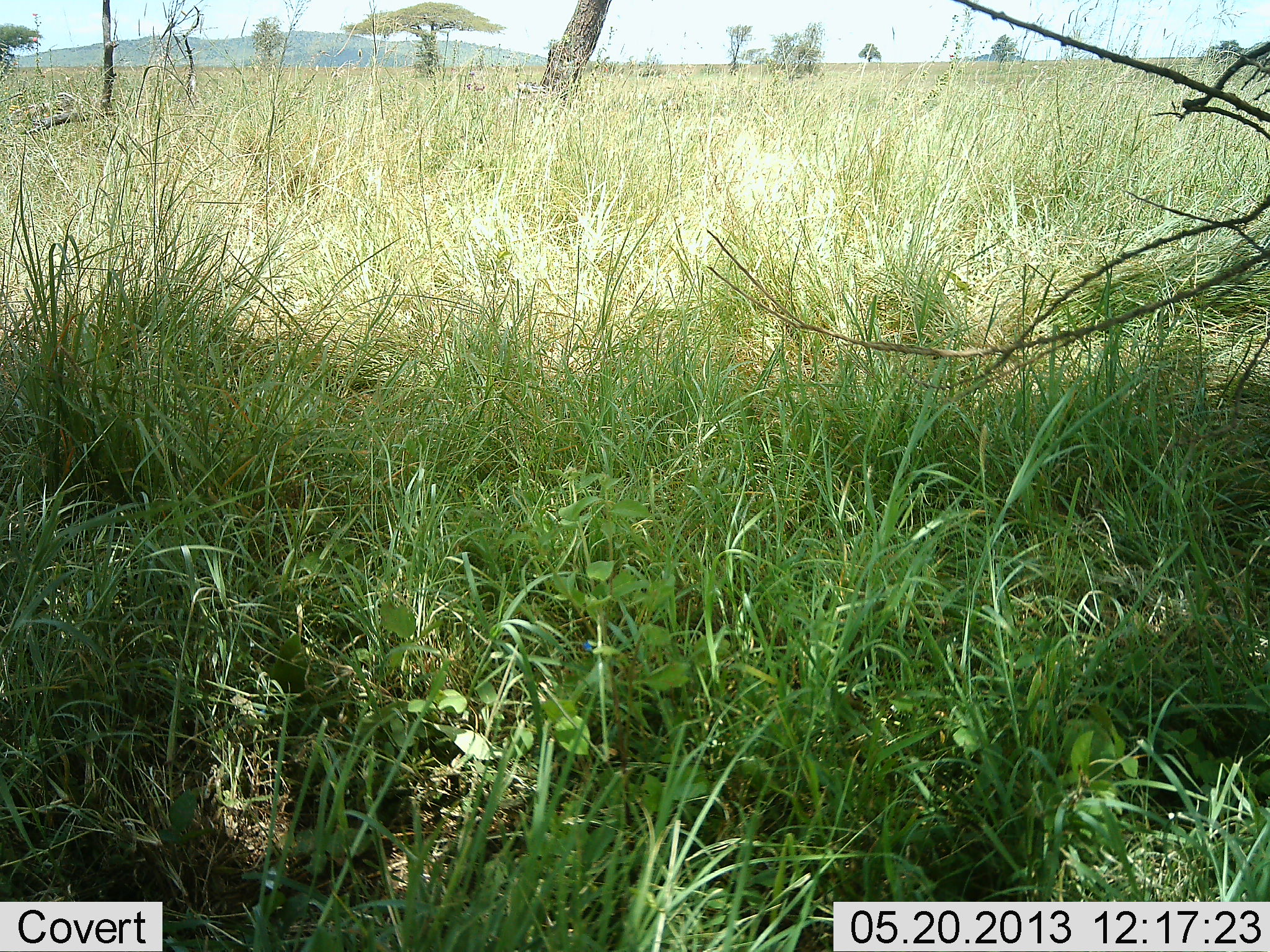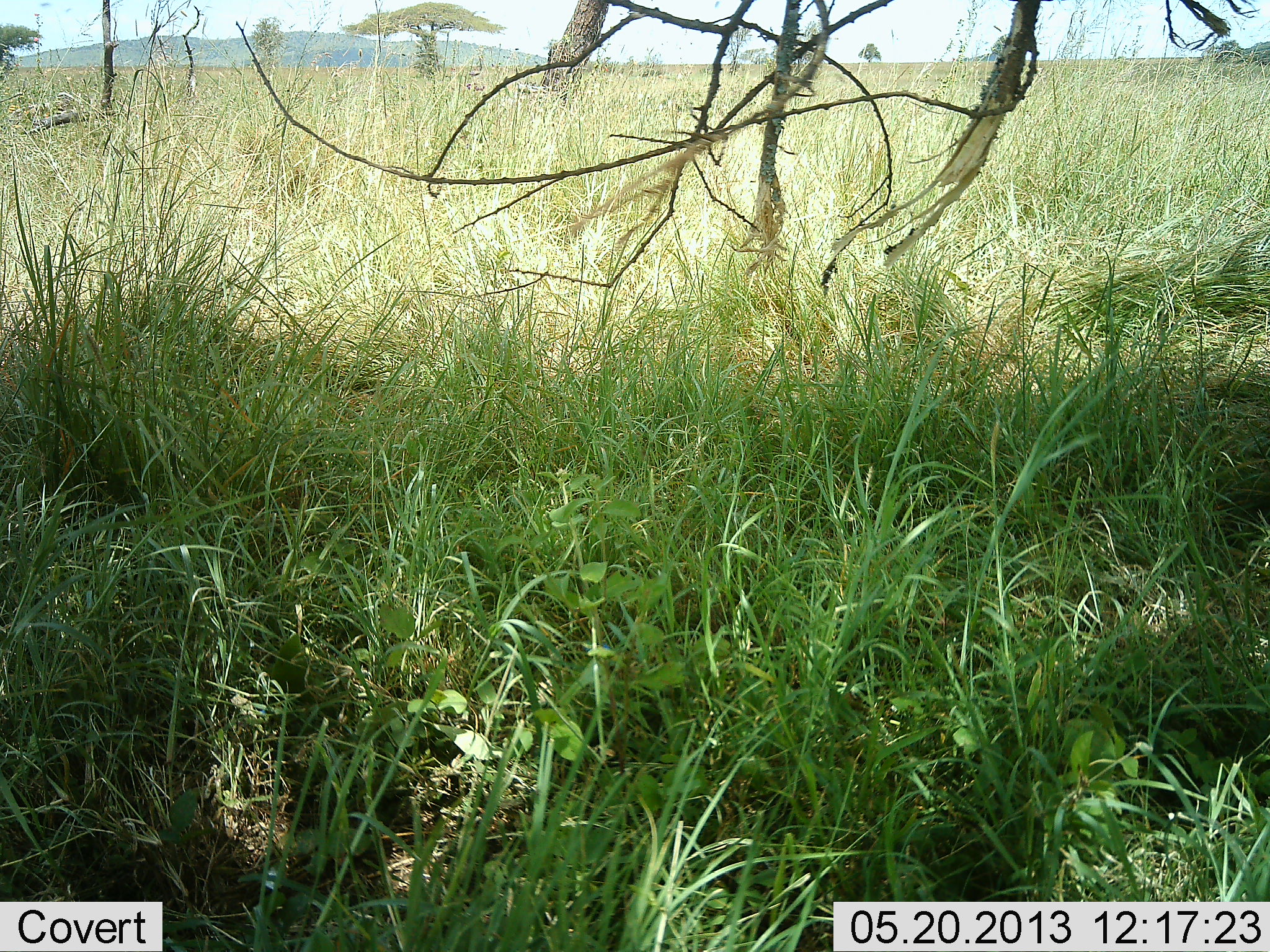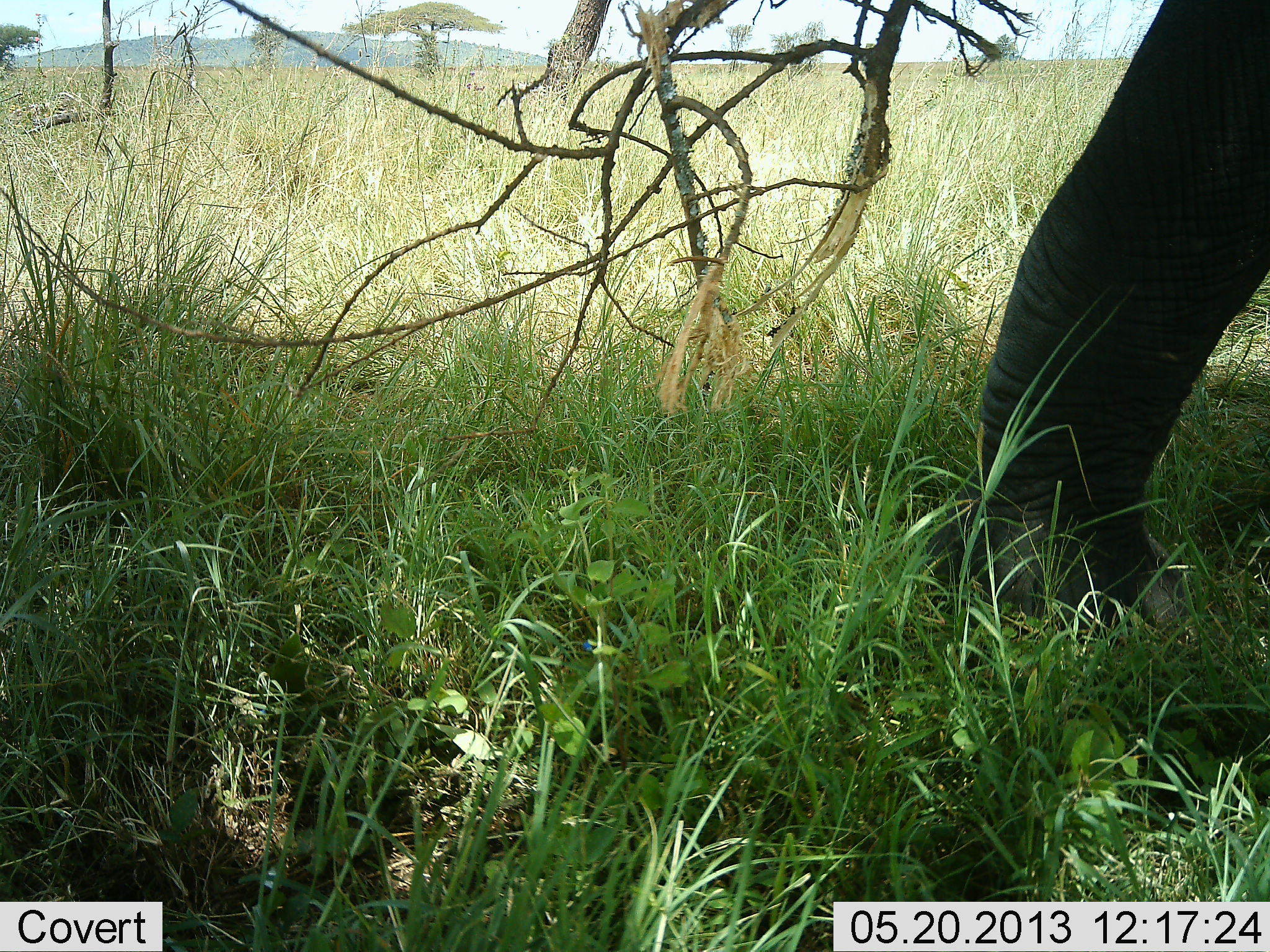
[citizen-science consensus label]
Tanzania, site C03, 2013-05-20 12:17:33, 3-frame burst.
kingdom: Animalia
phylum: Chordata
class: Mammalia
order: Proboscidea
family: Elephantidae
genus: Loxodonta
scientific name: Loxodonta africana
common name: african bush elephant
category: elephant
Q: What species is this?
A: Elephant (african bush elephant) (Loxodonta africana).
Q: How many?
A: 1.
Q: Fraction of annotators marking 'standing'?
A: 4%.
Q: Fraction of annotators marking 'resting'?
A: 0%.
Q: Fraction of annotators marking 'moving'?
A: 88%.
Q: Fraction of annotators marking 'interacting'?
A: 4%.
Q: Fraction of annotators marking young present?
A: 0%.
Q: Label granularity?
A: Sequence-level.